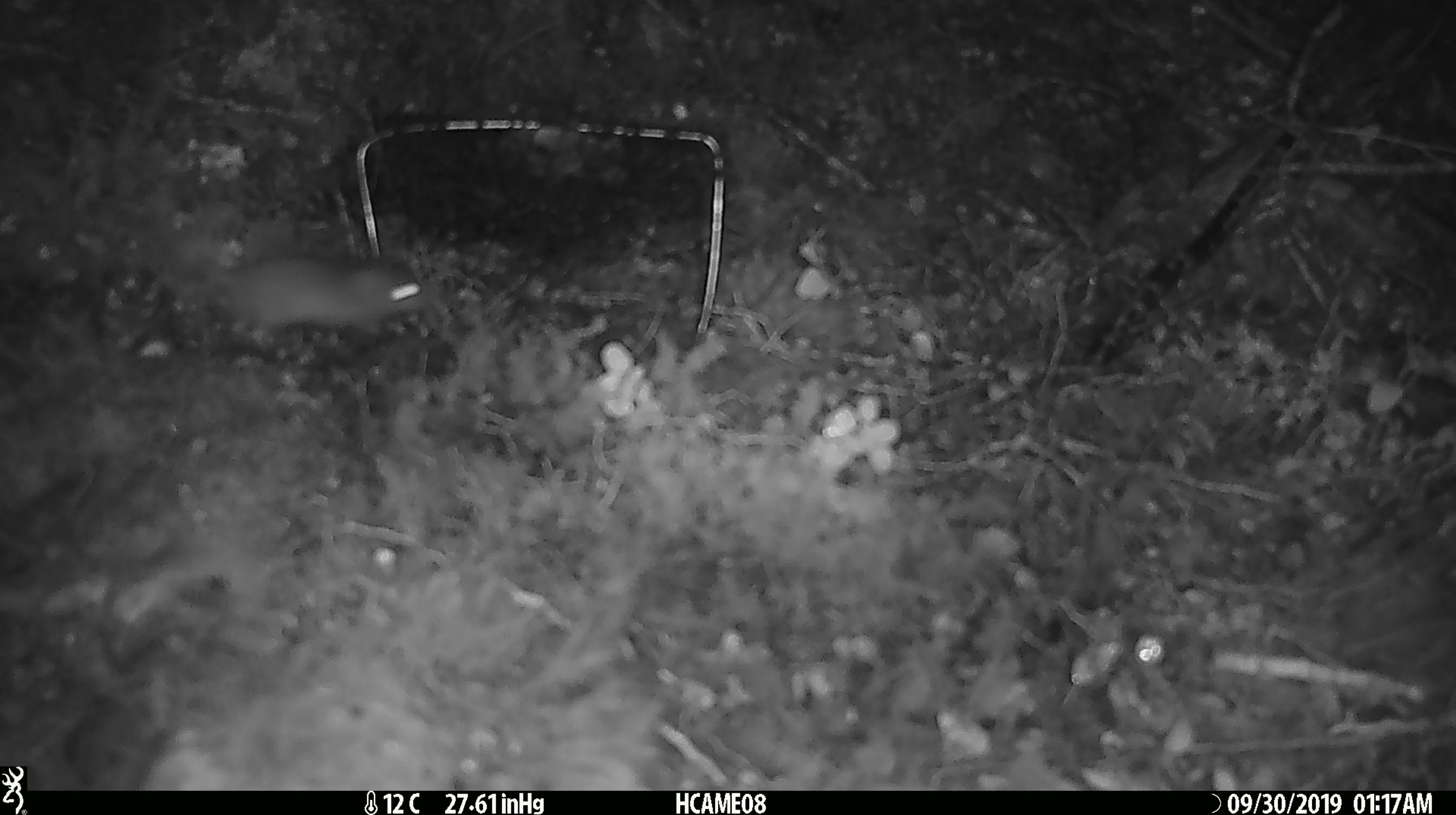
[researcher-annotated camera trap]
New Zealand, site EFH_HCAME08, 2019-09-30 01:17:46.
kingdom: Animalia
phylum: Chordata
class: Mammalia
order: Rodentia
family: Muridae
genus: Mus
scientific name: Mus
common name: mouse